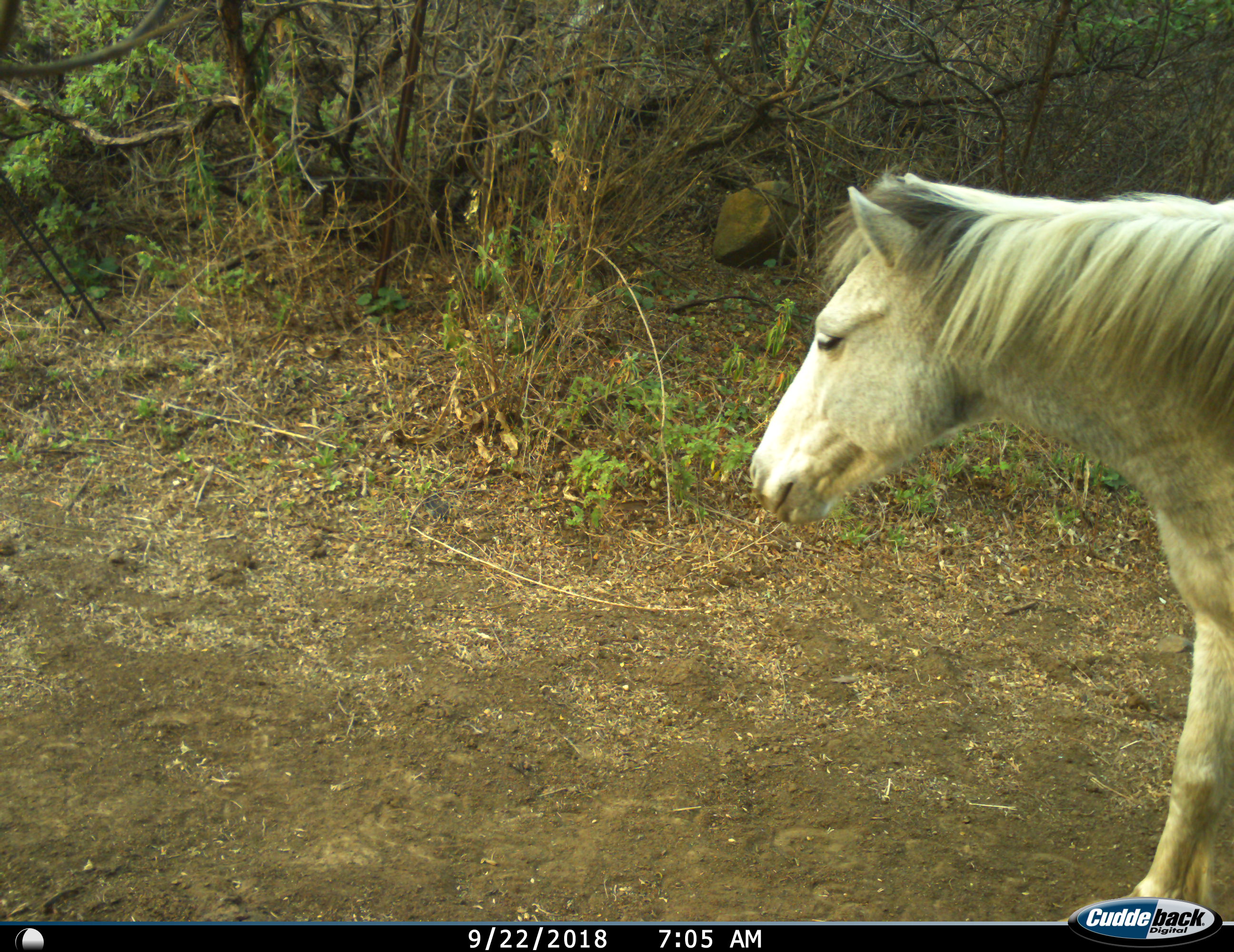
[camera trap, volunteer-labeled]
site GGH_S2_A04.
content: unidentified animal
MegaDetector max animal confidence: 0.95